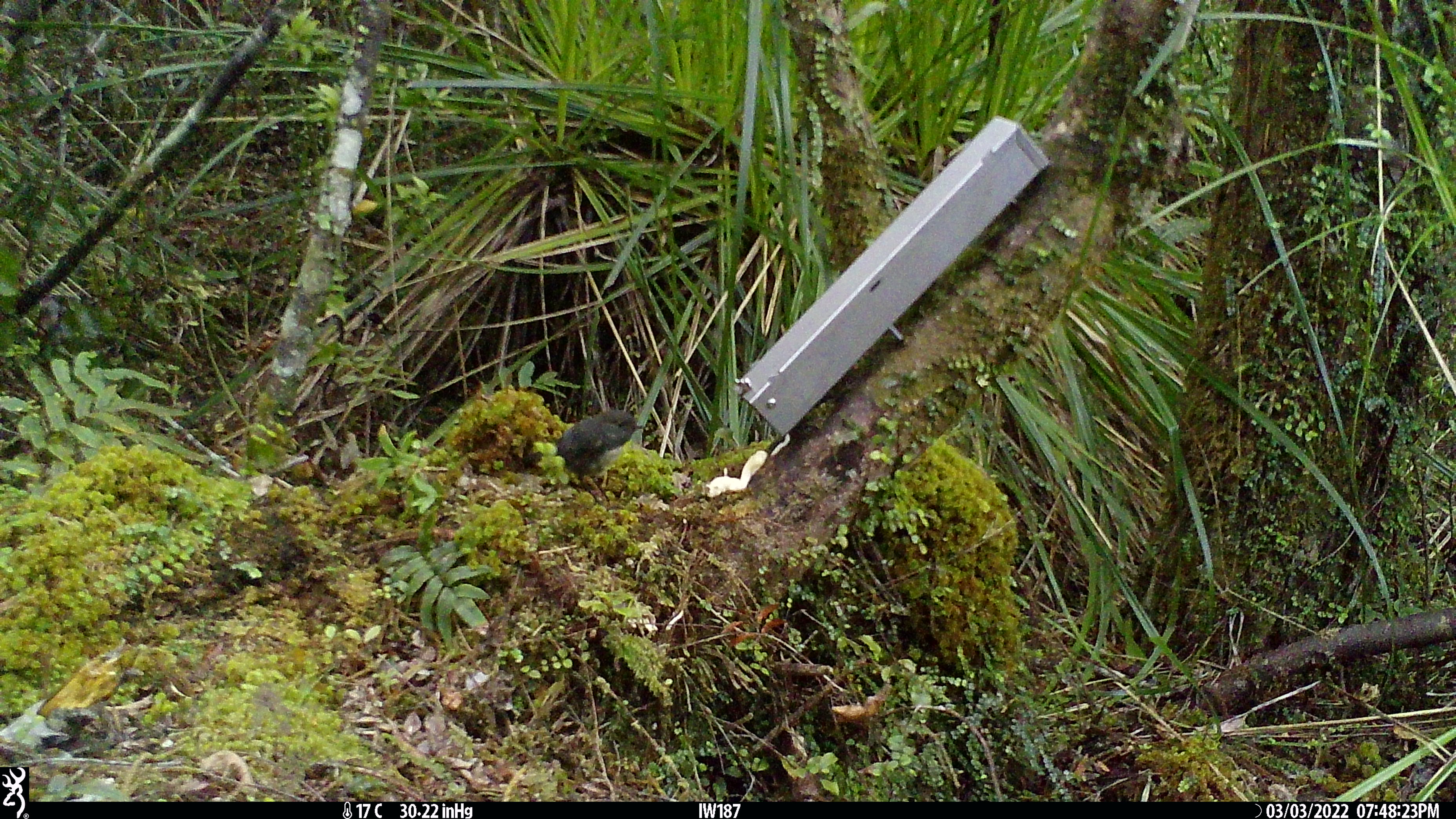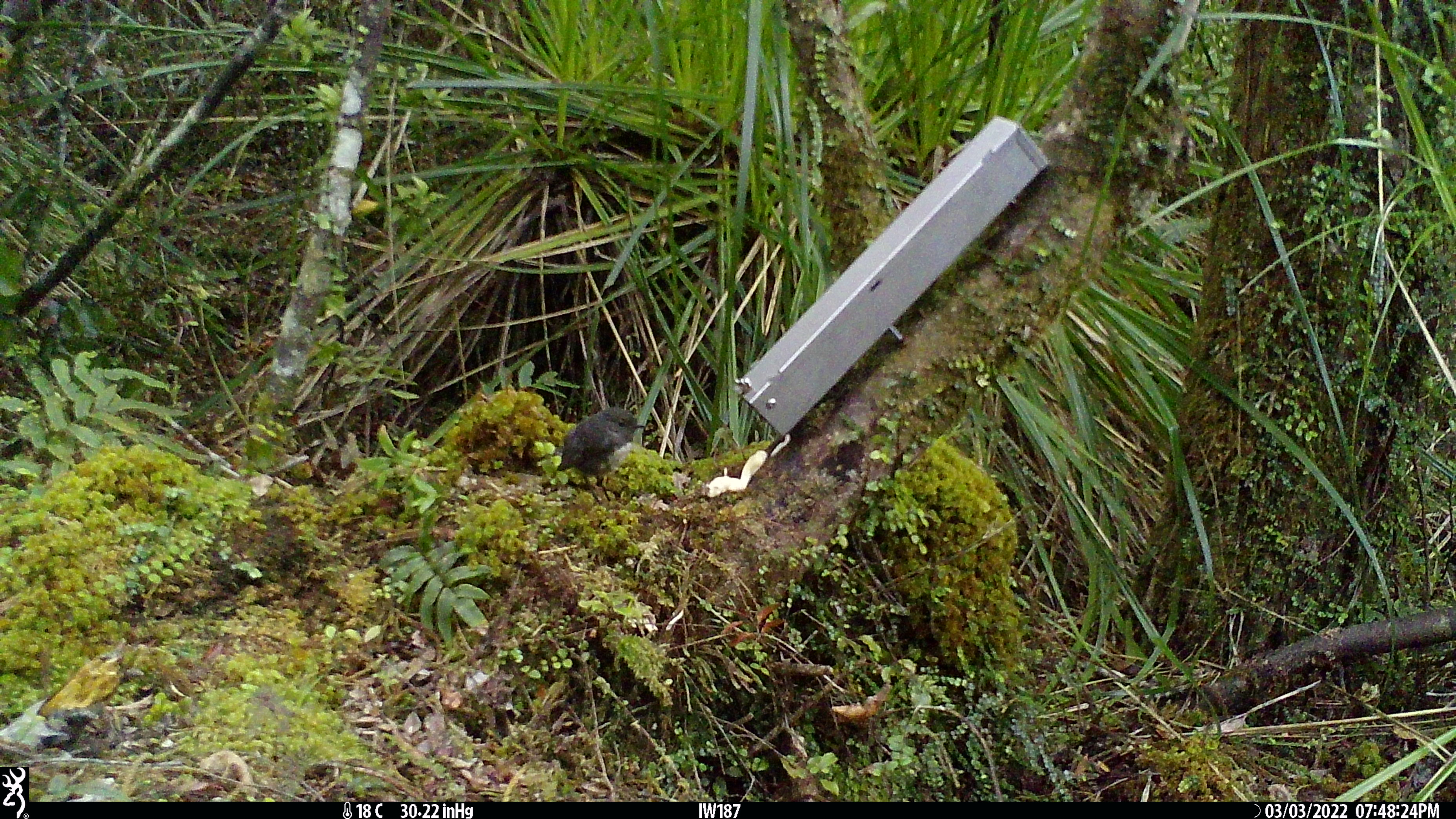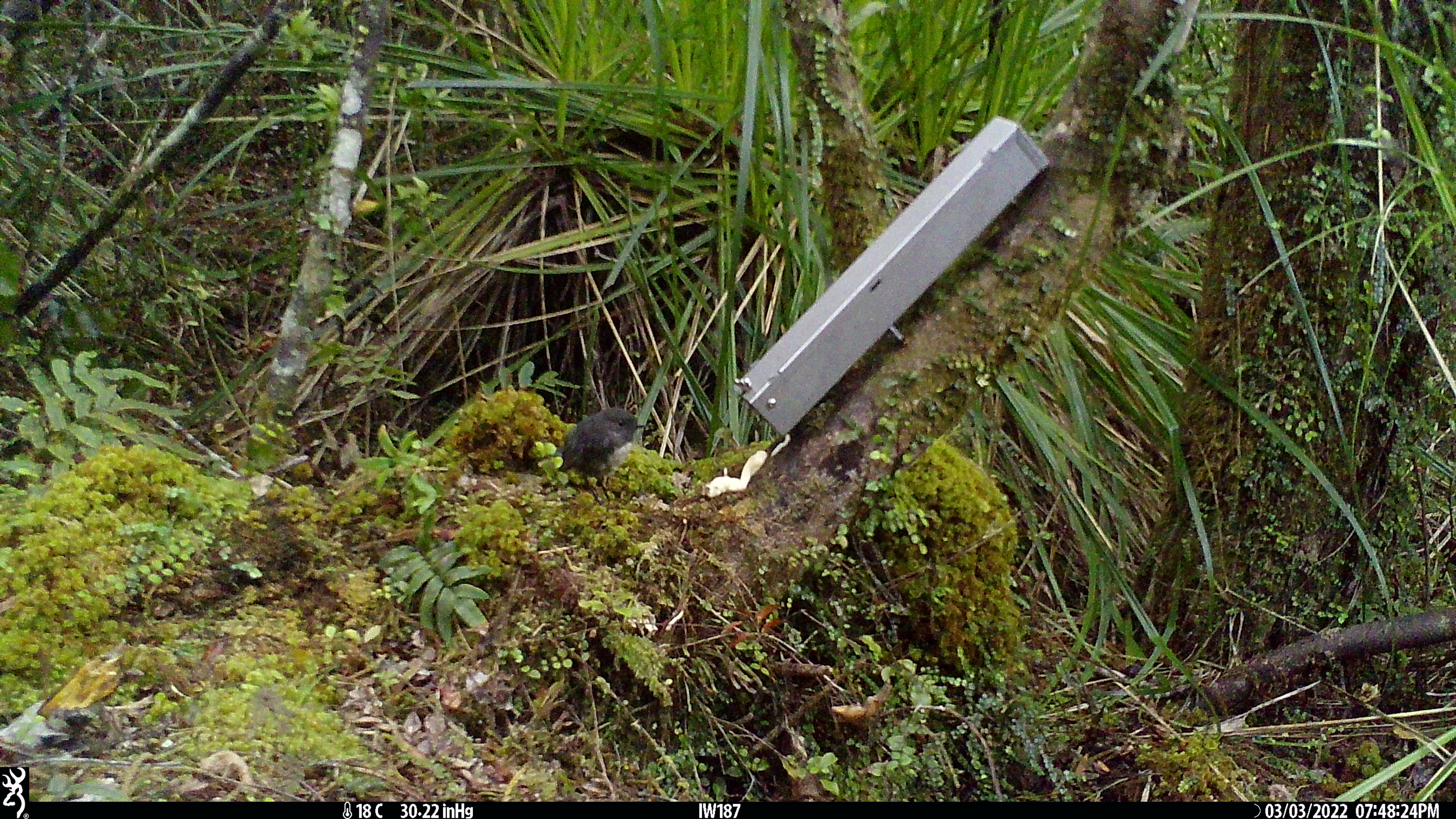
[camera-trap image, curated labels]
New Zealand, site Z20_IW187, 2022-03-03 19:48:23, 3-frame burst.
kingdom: Animalia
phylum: Chordata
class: Aves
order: Passeriformes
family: Petroicidae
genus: Petroica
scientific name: Petroica macrocephala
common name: tomtit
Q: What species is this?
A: Tomtit (Petroica macrocephala).